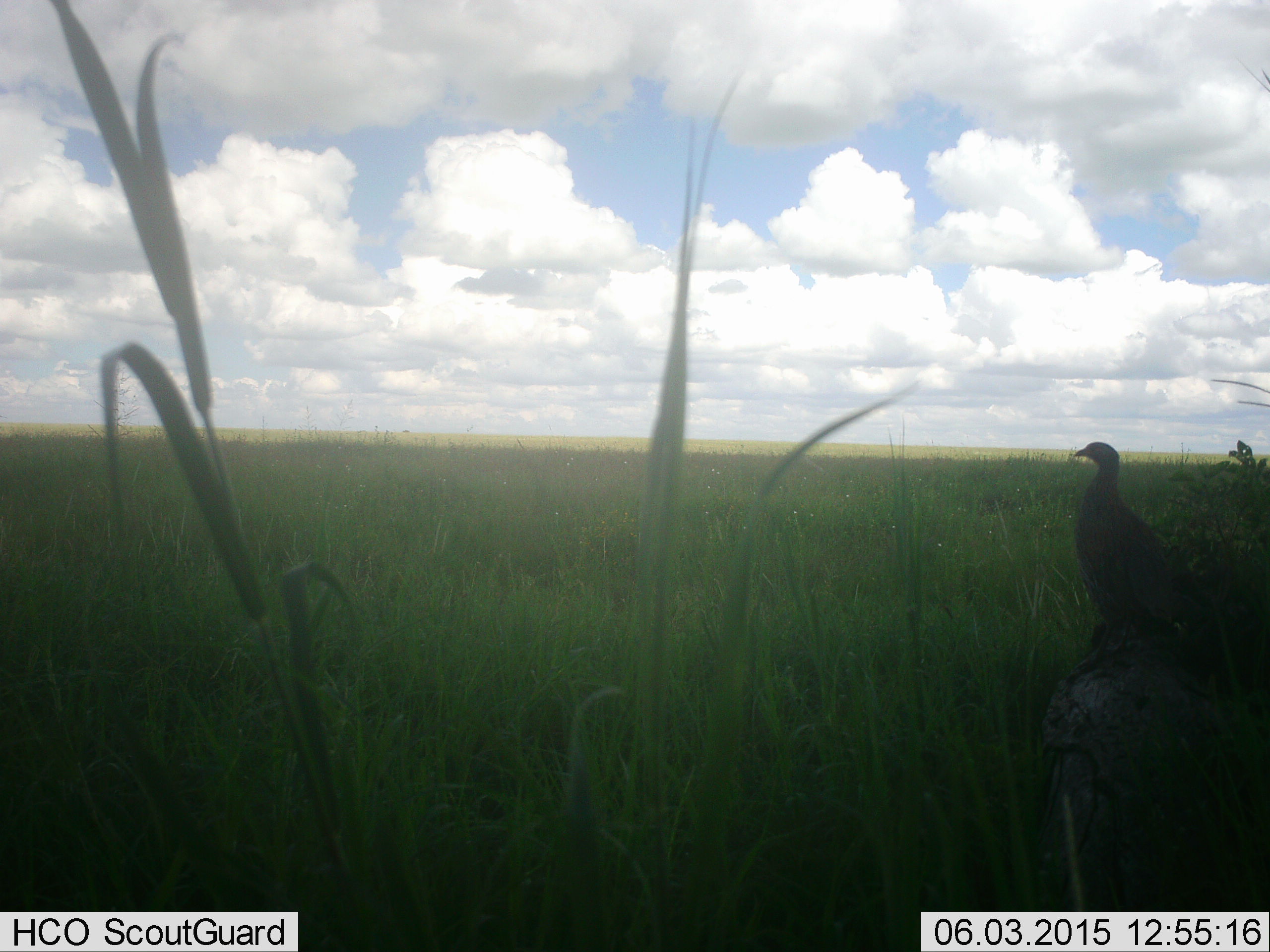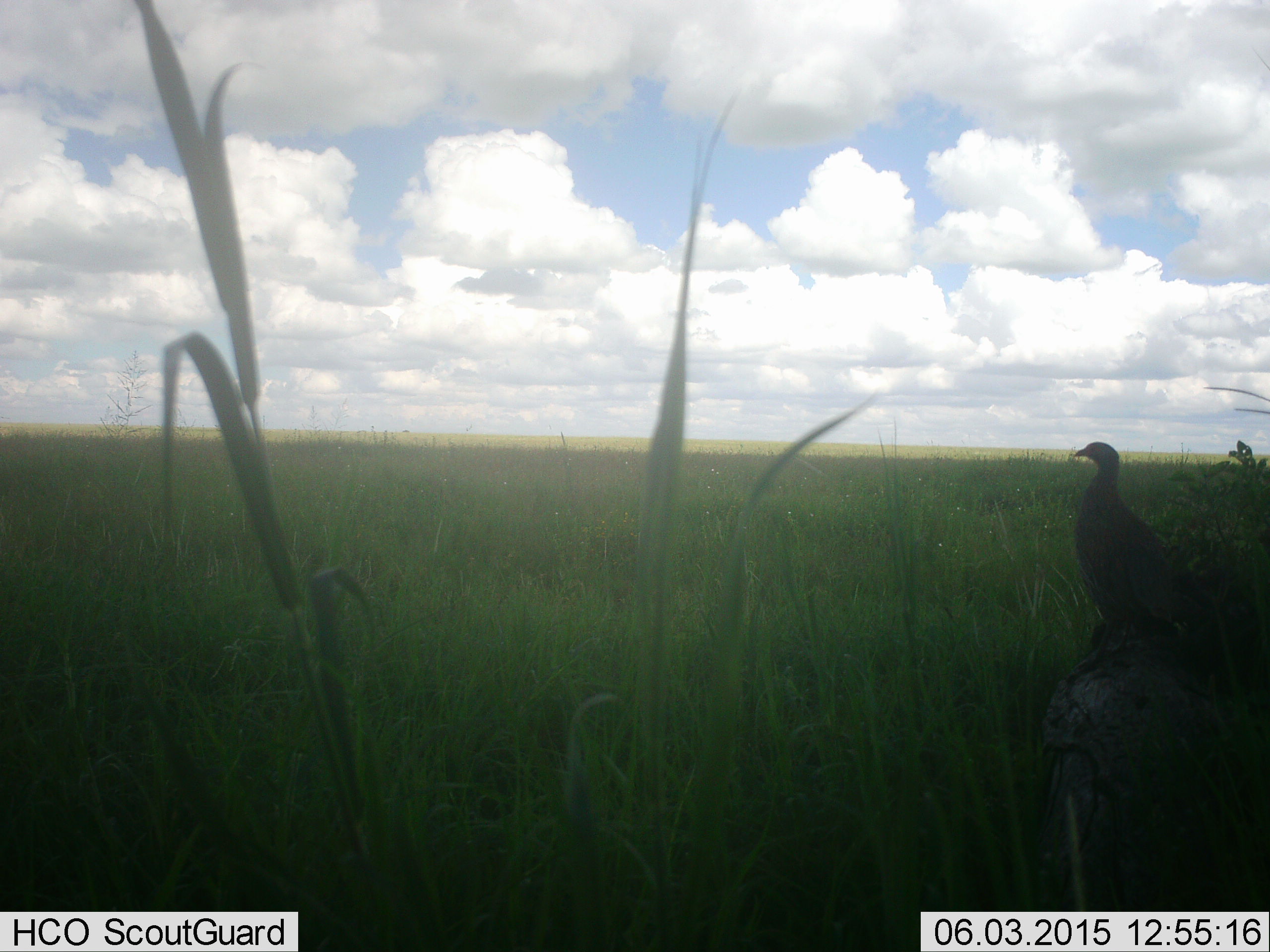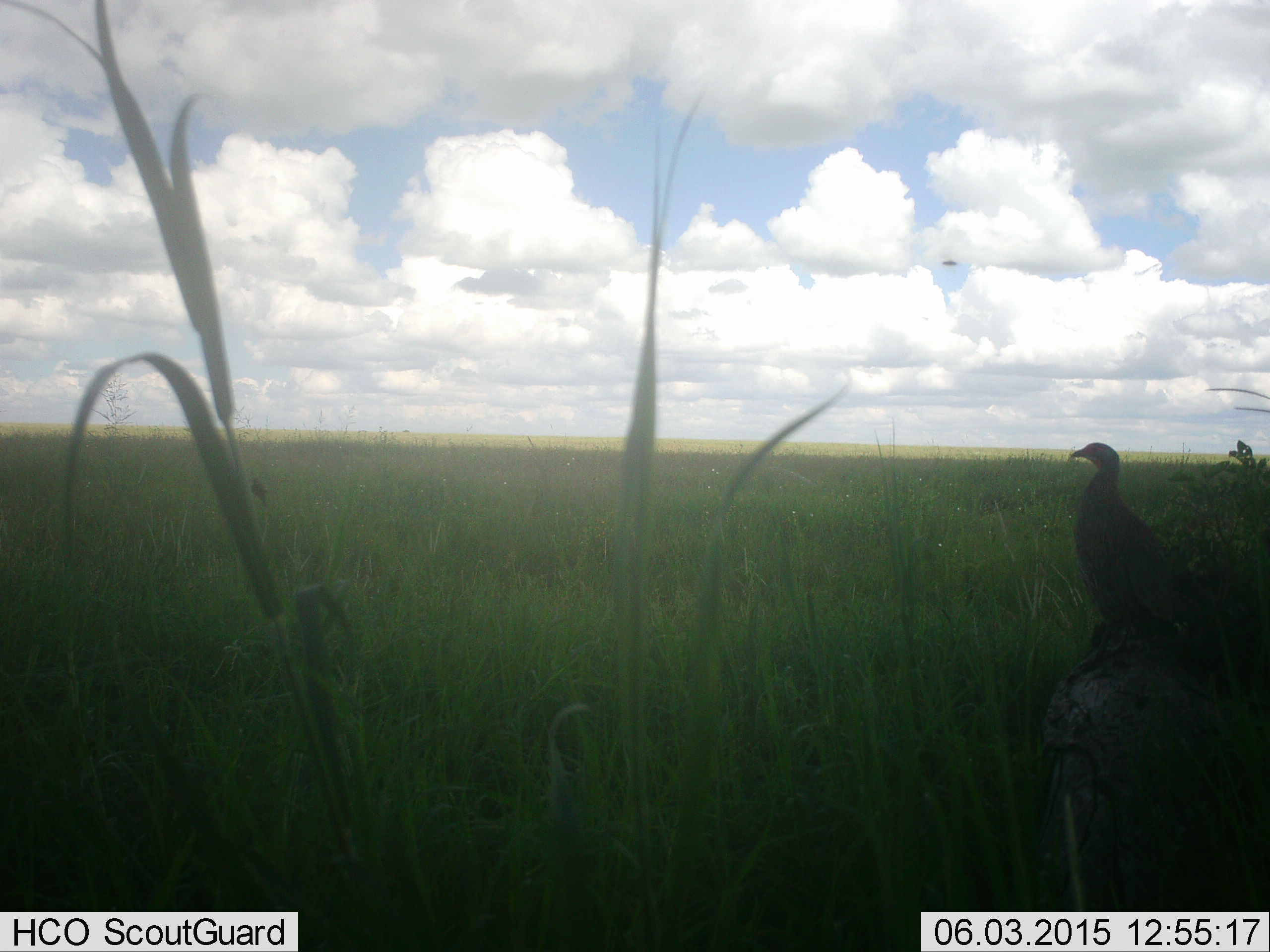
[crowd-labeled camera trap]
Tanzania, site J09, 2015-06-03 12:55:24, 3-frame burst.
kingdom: Animalia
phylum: Chordata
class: Aves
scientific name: Aves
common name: bird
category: otherbird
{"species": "otherbird (bird) (Aves)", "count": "1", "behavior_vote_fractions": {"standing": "90%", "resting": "20%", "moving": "0%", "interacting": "0%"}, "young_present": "0%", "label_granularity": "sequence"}